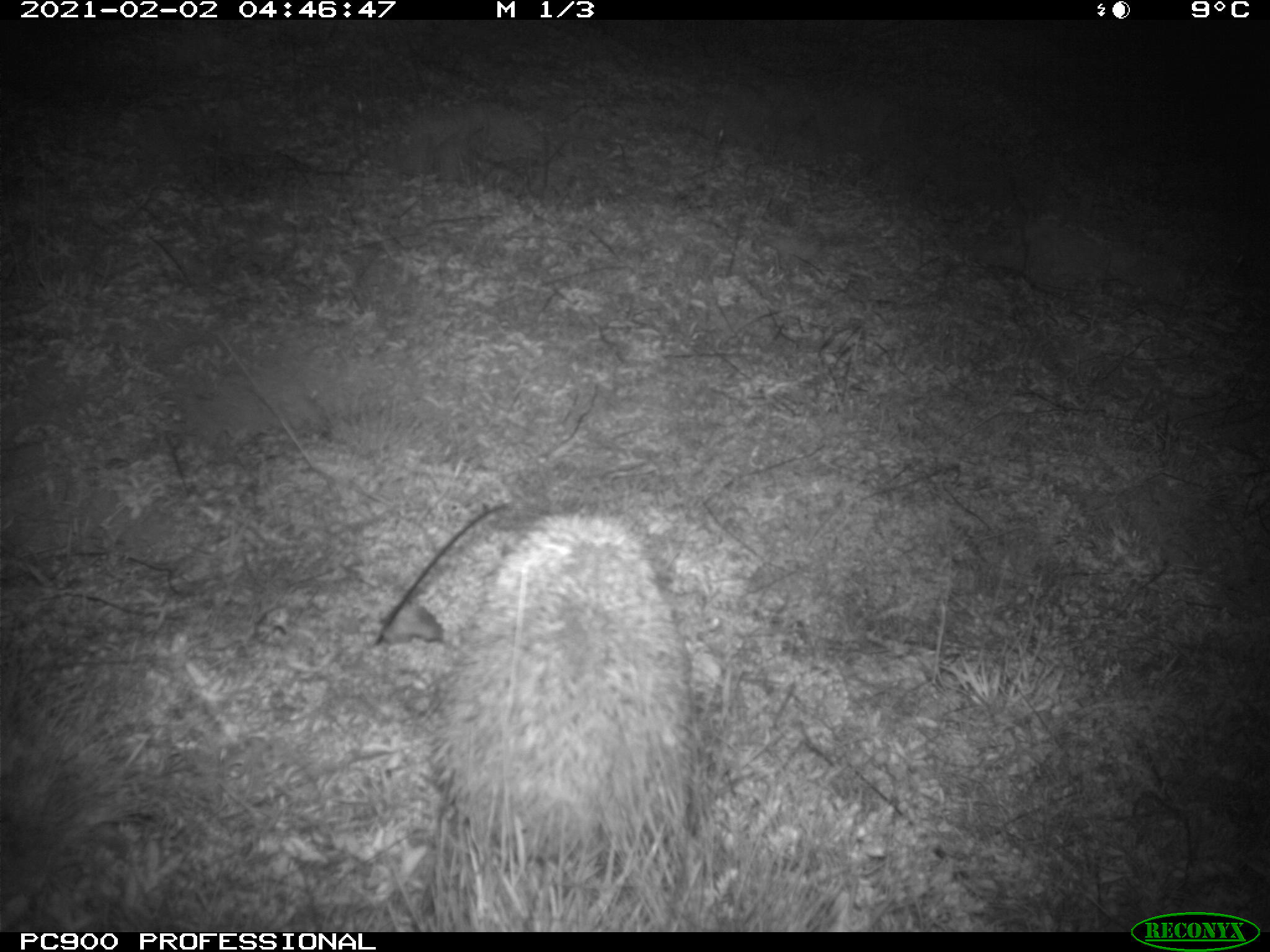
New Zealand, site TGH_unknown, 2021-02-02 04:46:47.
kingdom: Animalia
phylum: Chordata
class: Mammalia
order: Eulipotyphla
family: Erinaceidae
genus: Erinaceus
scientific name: Erinaceus europaeus europaeus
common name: european hedgehog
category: hedgehog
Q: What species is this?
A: Hedgehog (european hedgehog) (Erinaceus europaeus europaeus).